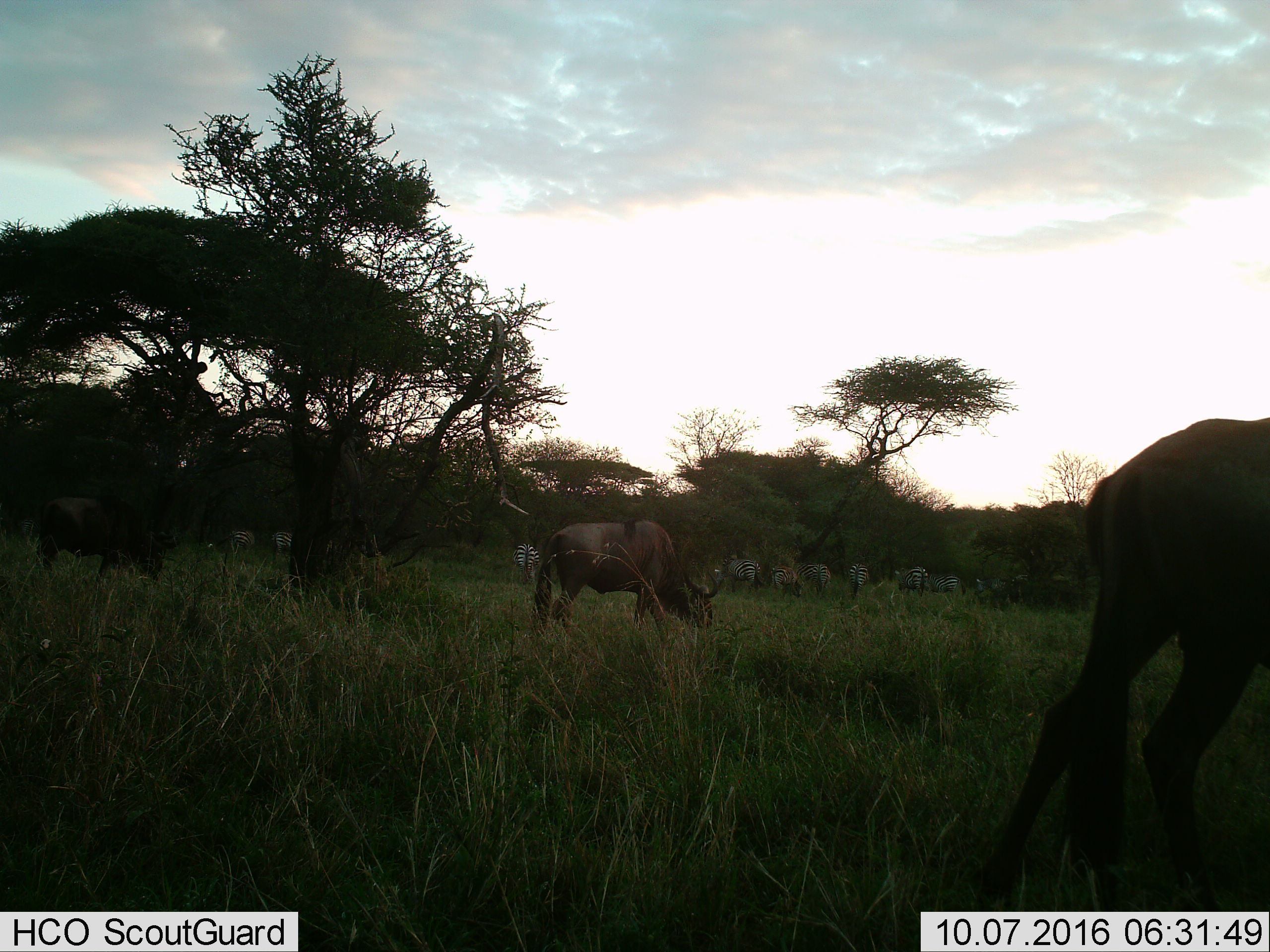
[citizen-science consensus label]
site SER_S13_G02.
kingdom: Animalia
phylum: Chordata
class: Mammalia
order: Artiodactyla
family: Bovidae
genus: Connochaetes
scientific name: Connochaetes taurinus taurinus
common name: blue wildebeest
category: wildebeestblue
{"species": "wildebeestblue (blue wildebeest) (Connochaetes taurinus taurinus)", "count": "3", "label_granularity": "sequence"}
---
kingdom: Animalia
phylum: Chordata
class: Mammalia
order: Perissodactyla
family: Equidae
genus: Equus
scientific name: Equus quagga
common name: plains zebra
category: zebraplains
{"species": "zebraplains (plains zebra) (Equus quagga)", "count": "9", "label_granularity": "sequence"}